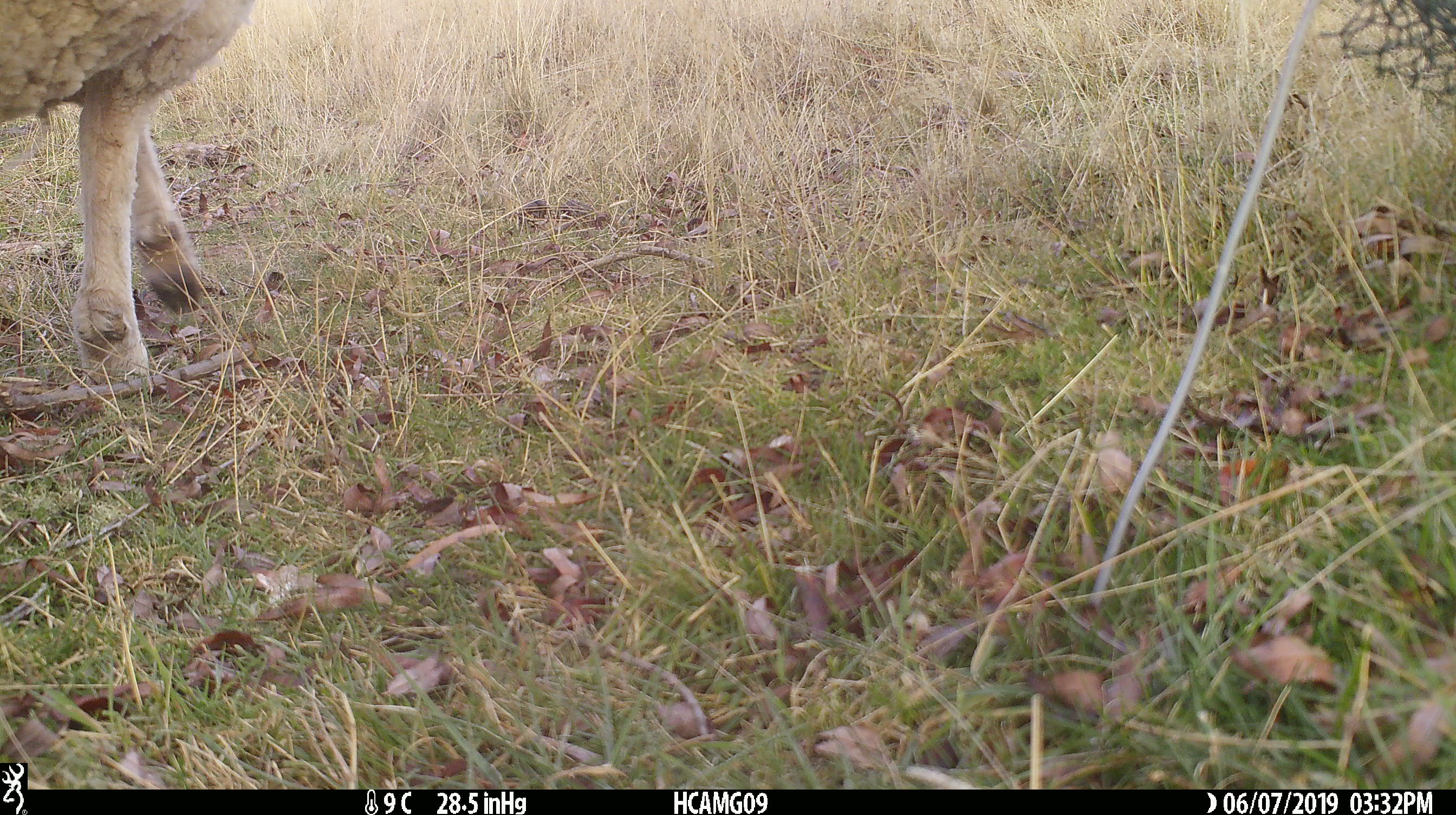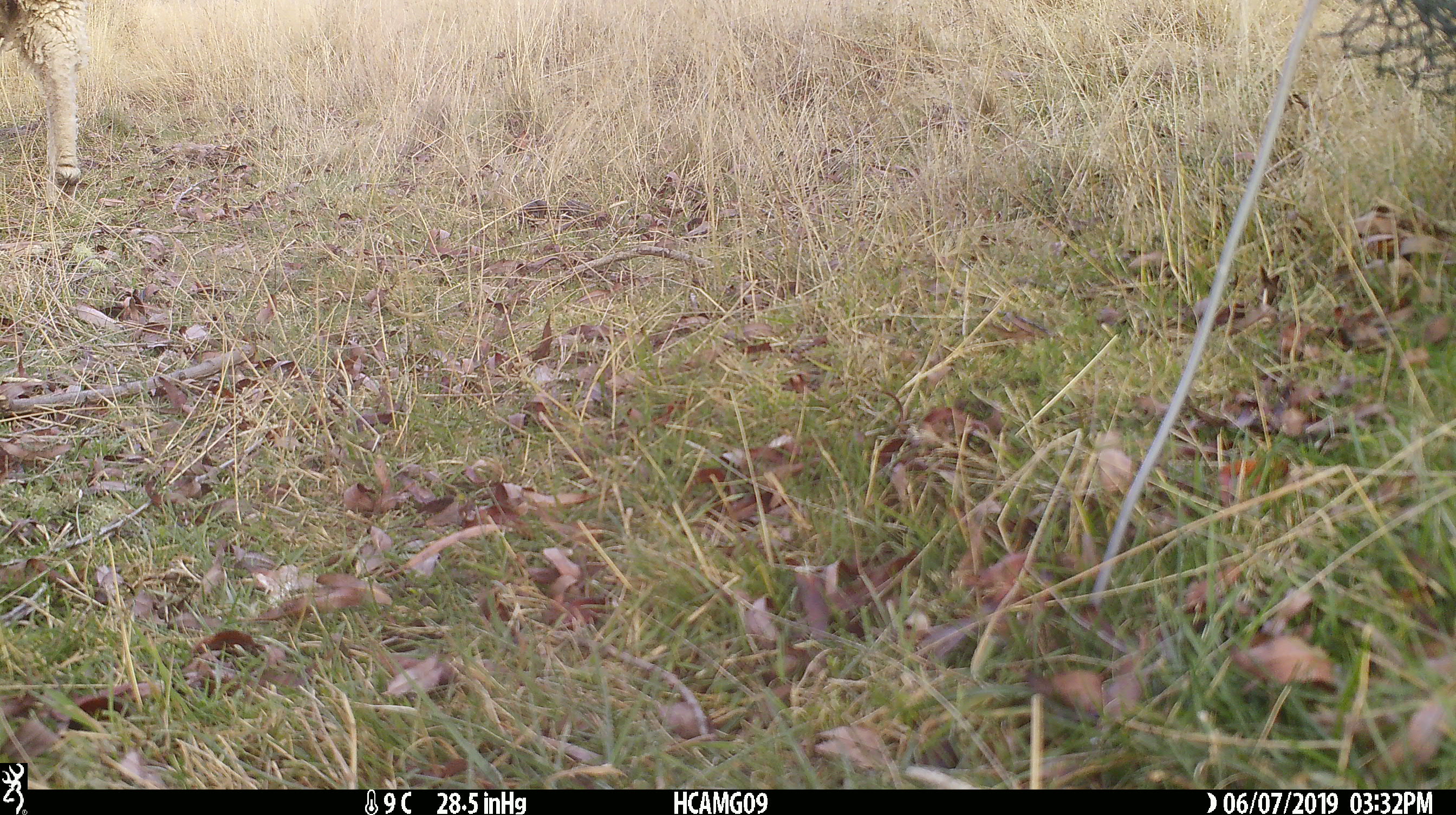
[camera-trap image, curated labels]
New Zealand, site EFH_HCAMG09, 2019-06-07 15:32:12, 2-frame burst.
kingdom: Animalia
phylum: Chordata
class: Mammalia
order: Artiodactyla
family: Bovidae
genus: Ovis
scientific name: Ovis aries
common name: domestic sheep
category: sheep